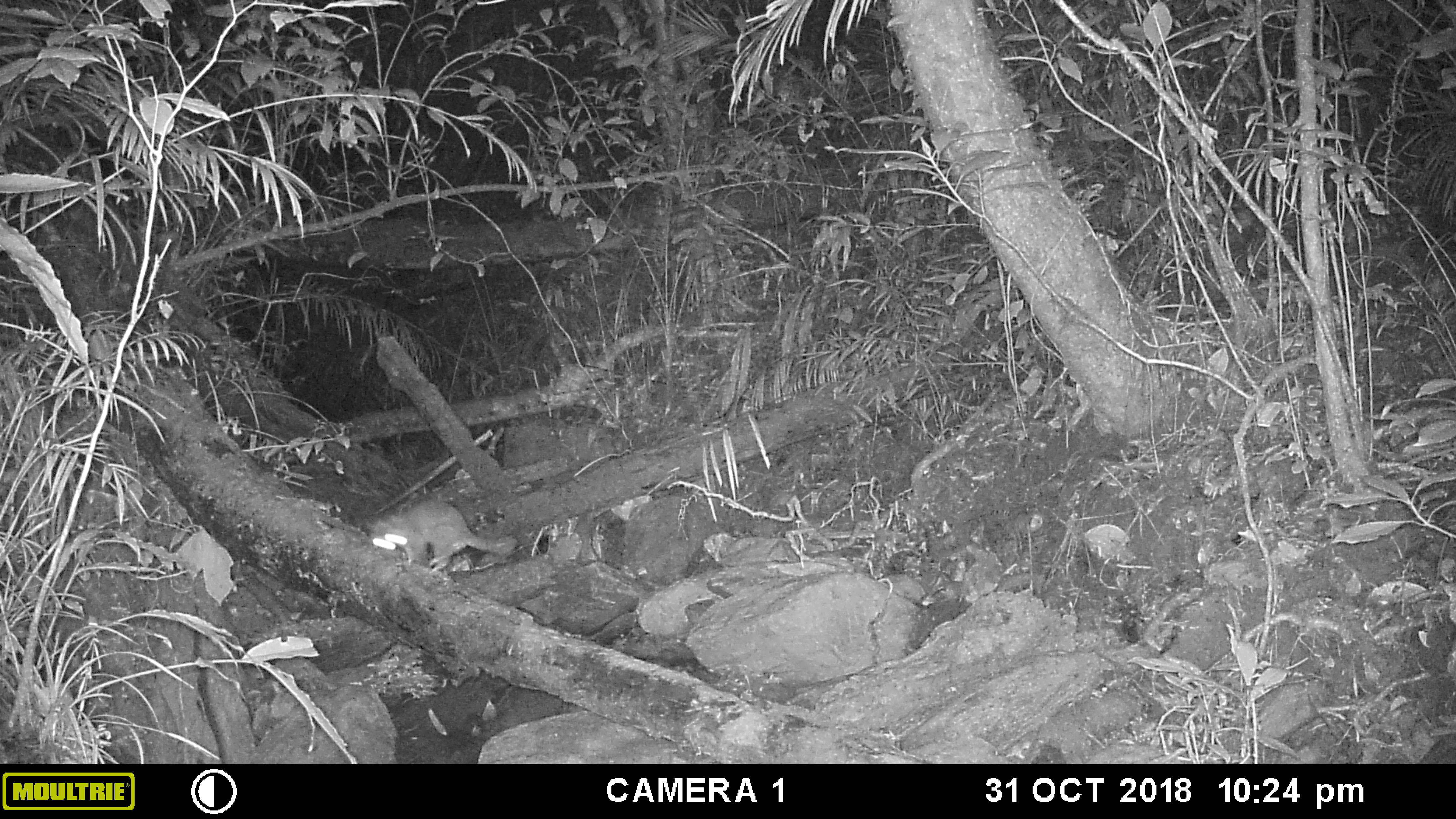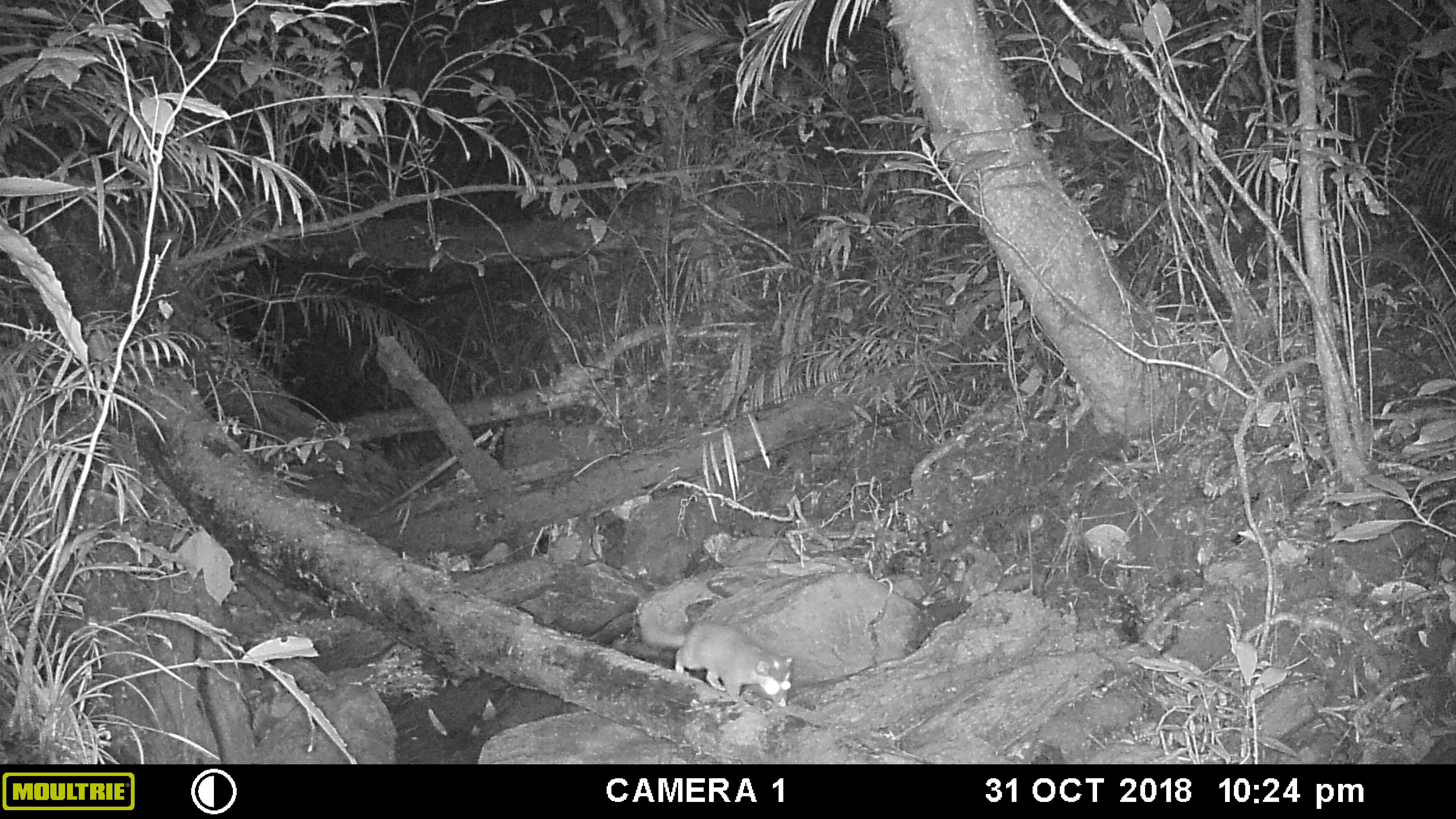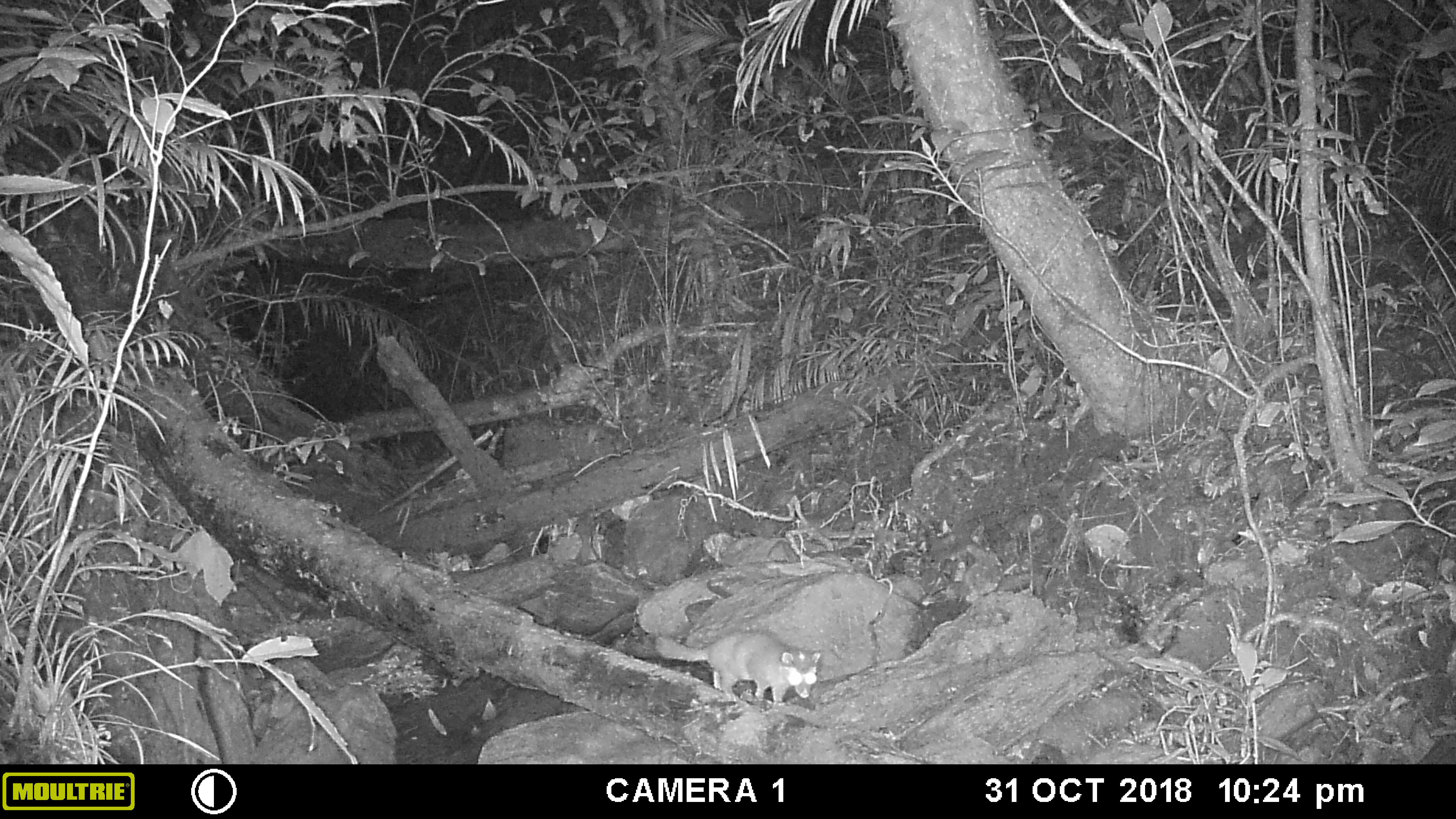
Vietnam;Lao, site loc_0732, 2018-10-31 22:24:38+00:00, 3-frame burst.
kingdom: Animalia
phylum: Chordata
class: Mammalia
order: Carnivora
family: Mustelidae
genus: Melogale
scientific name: Melogale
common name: ferret badger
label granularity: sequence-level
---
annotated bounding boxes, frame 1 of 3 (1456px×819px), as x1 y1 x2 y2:
ferret badger: 366 497 517 572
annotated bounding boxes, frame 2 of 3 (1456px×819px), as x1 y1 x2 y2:
ferret badger: 638 613 793 708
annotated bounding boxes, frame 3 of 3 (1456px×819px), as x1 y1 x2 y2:
ferret badger: 654 628 820 703